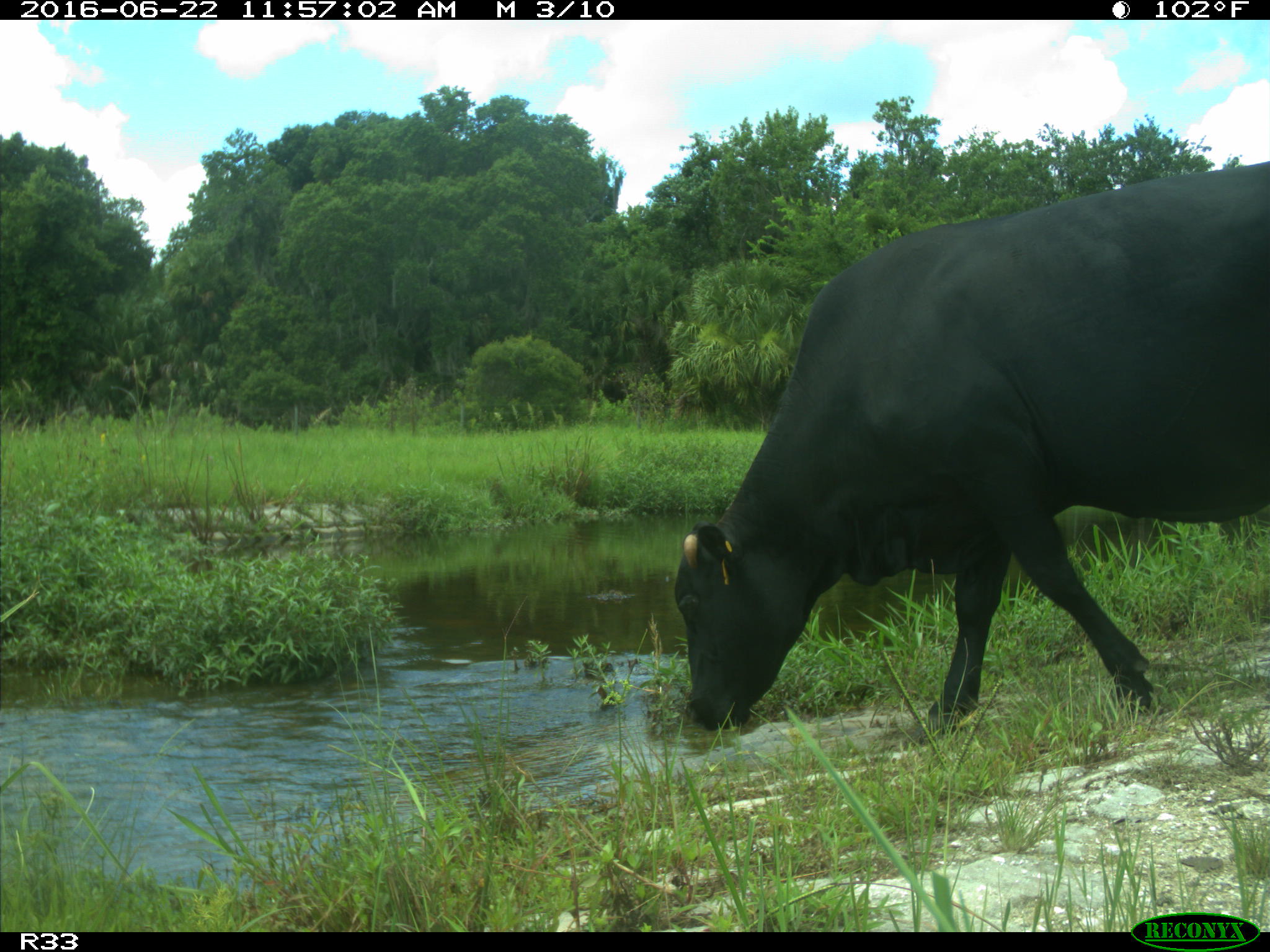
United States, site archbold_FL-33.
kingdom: Animalia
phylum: Chordata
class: Mammalia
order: Artiodactyla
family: Bovidae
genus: Bos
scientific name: Bos taurus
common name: domestic cow